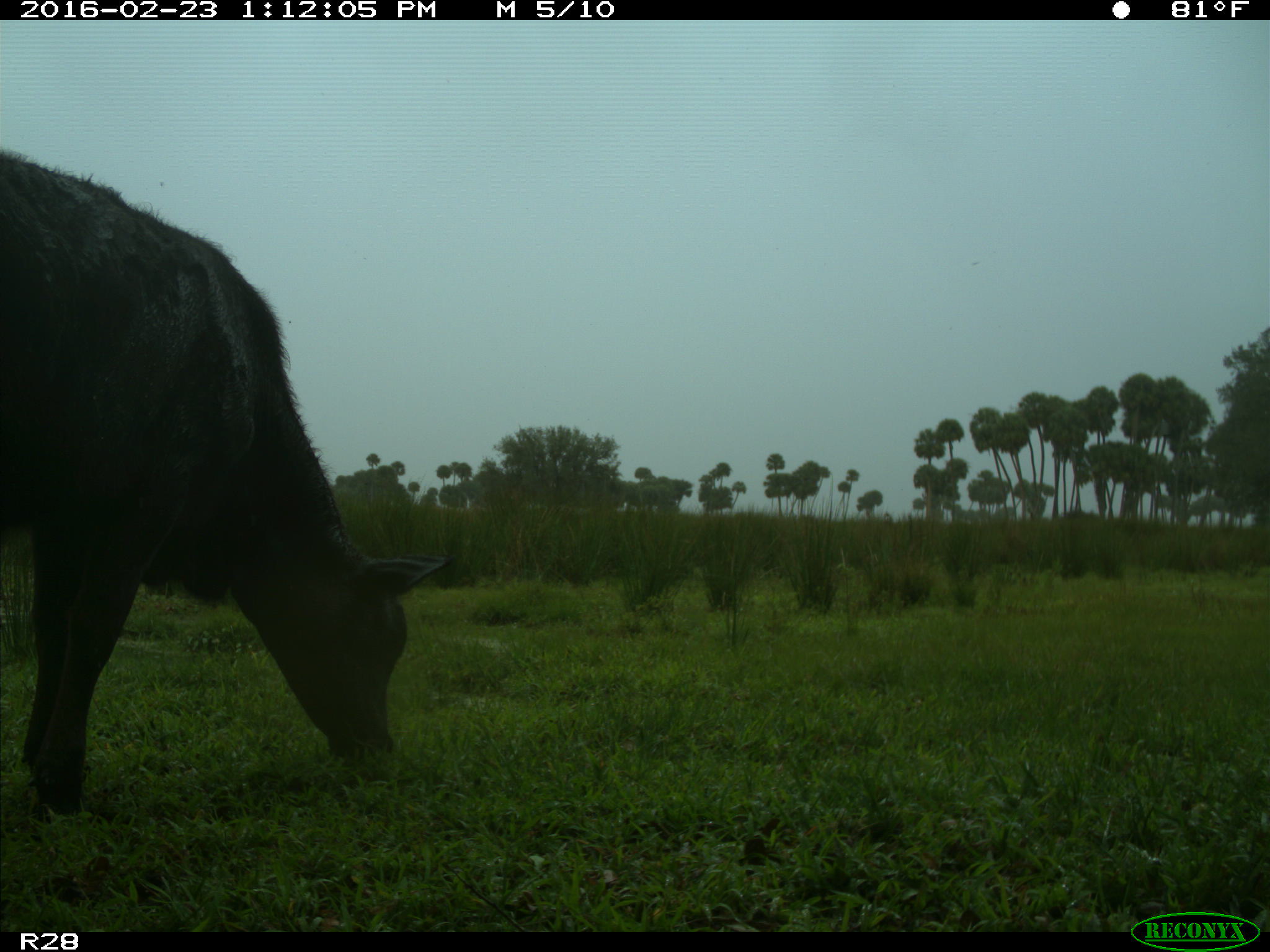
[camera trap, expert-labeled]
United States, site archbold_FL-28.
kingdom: Animalia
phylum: Chordata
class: Mammalia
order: Artiodactyla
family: Bovidae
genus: Bos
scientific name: Bos taurus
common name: domestic cow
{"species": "Bos taurus (domestic cow)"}